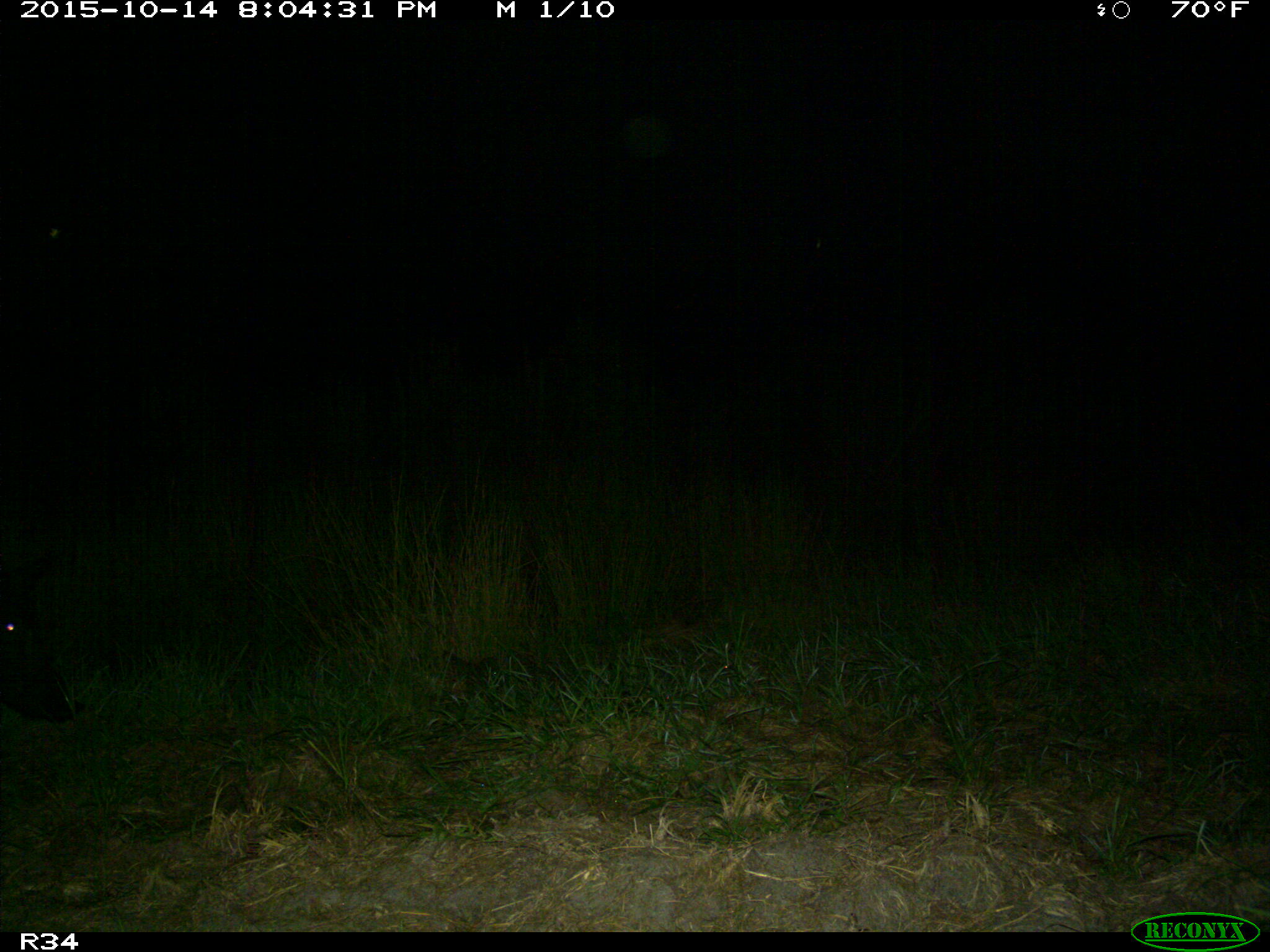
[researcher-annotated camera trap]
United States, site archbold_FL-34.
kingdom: Animalia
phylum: Chordata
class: Mammalia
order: Artiodactyla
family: Suidae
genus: Sus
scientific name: Sus scrofa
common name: wild boar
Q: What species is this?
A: Sus scrofa (wild boar).